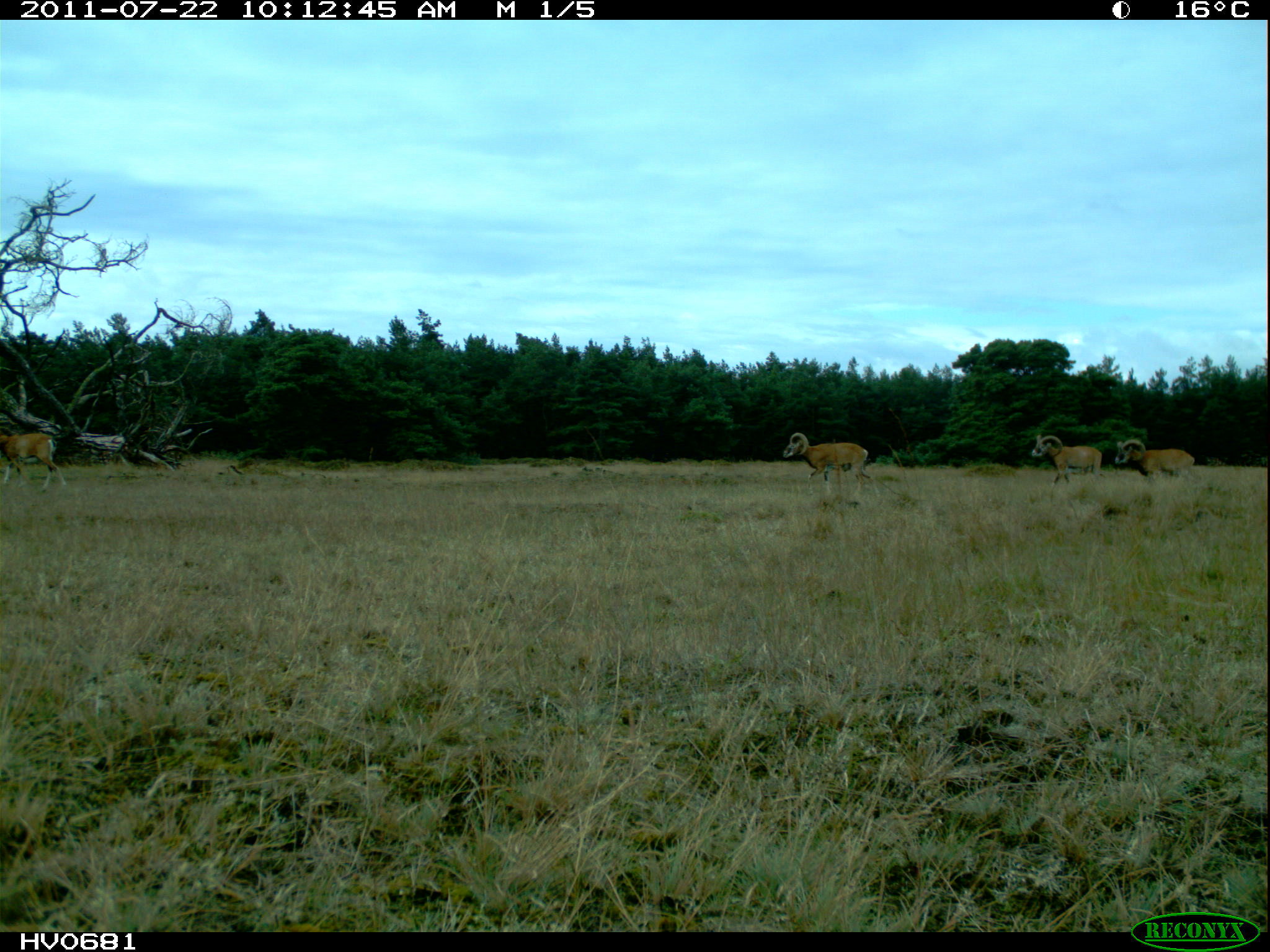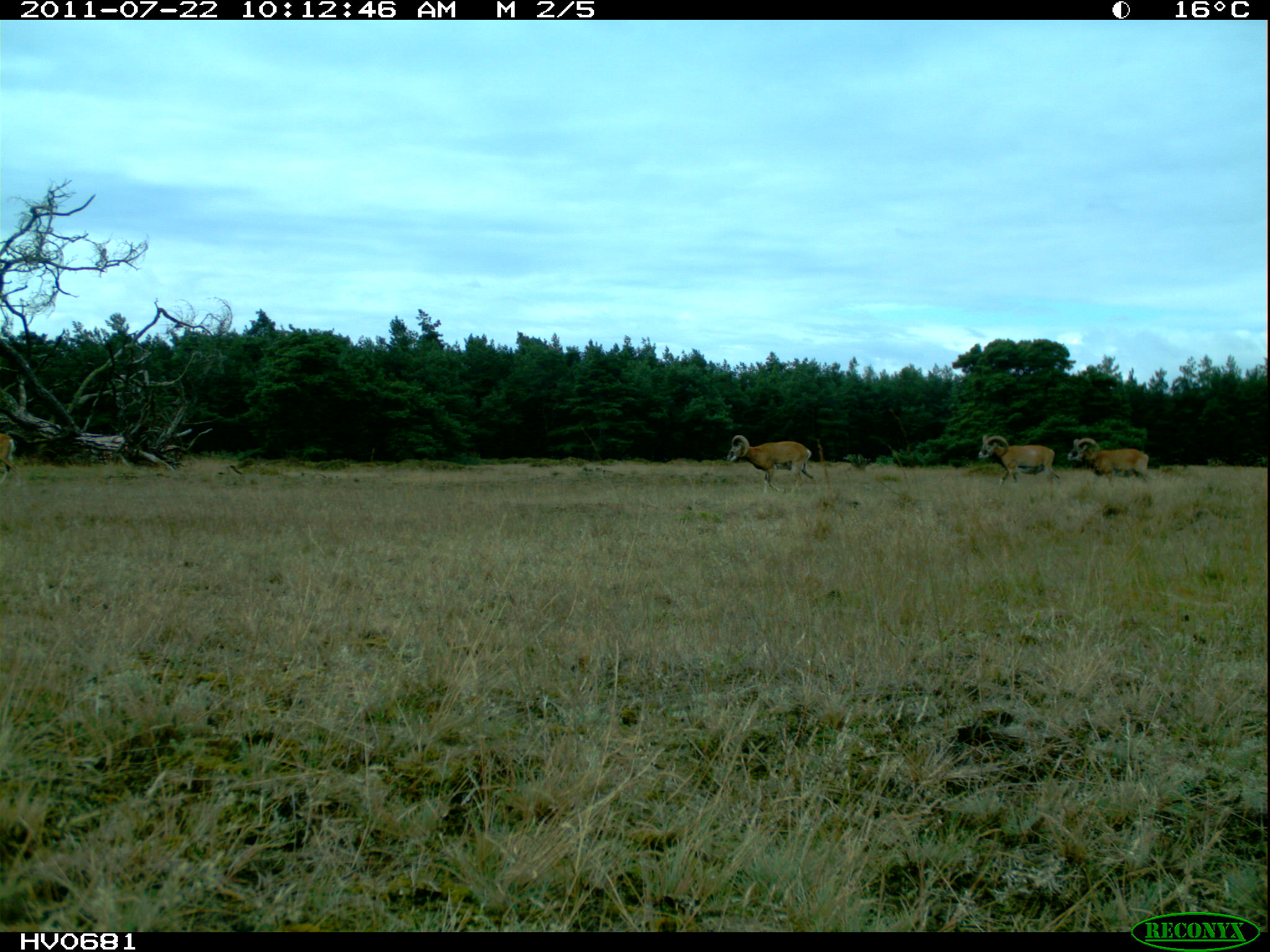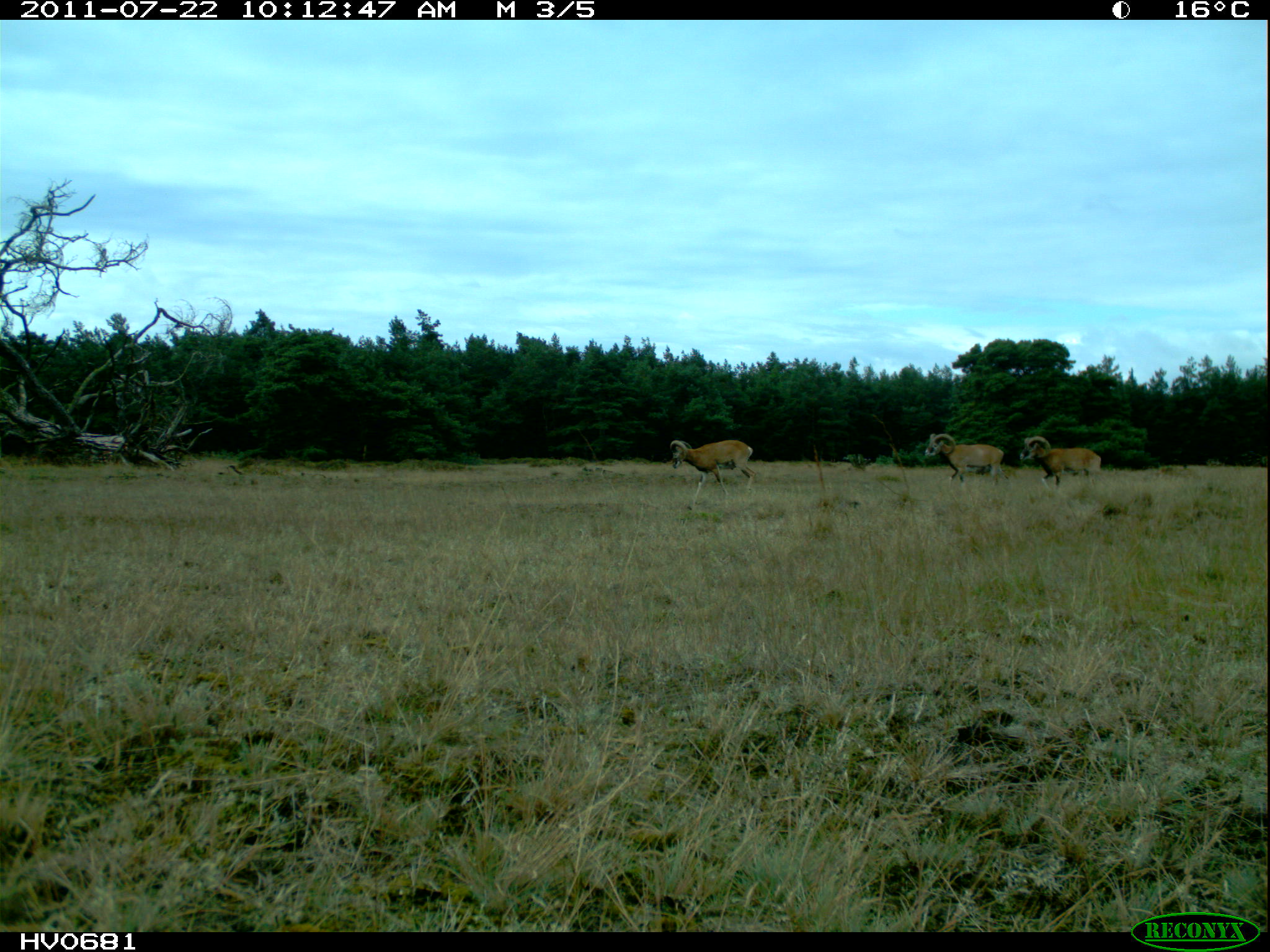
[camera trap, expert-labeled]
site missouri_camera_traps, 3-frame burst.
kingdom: Animalia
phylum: Chordata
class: Mammalia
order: Artiodactyla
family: Bovidae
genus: Ovis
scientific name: Ovis ammon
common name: mouflon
Mouflon (Ovis ammon). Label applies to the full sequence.